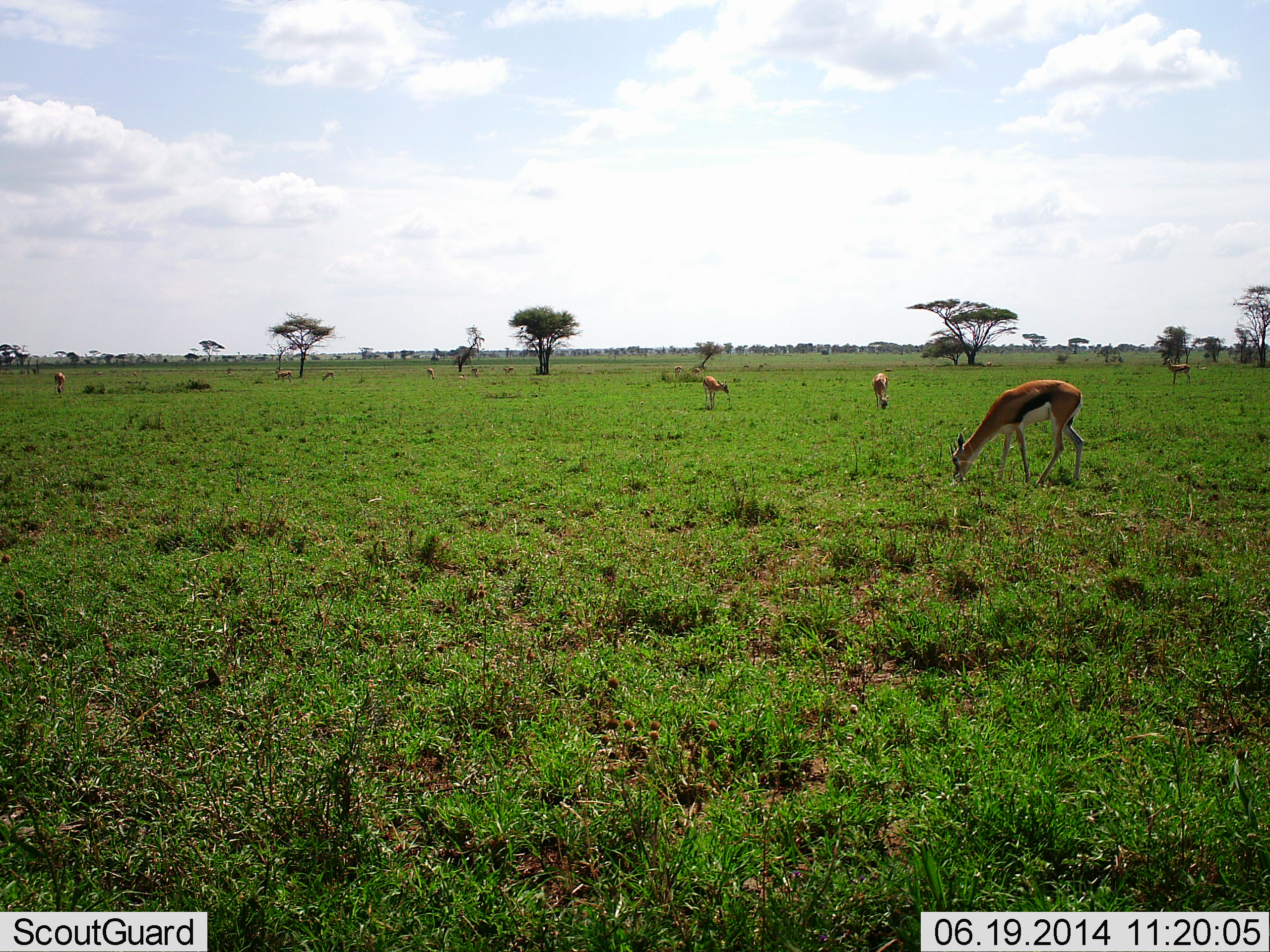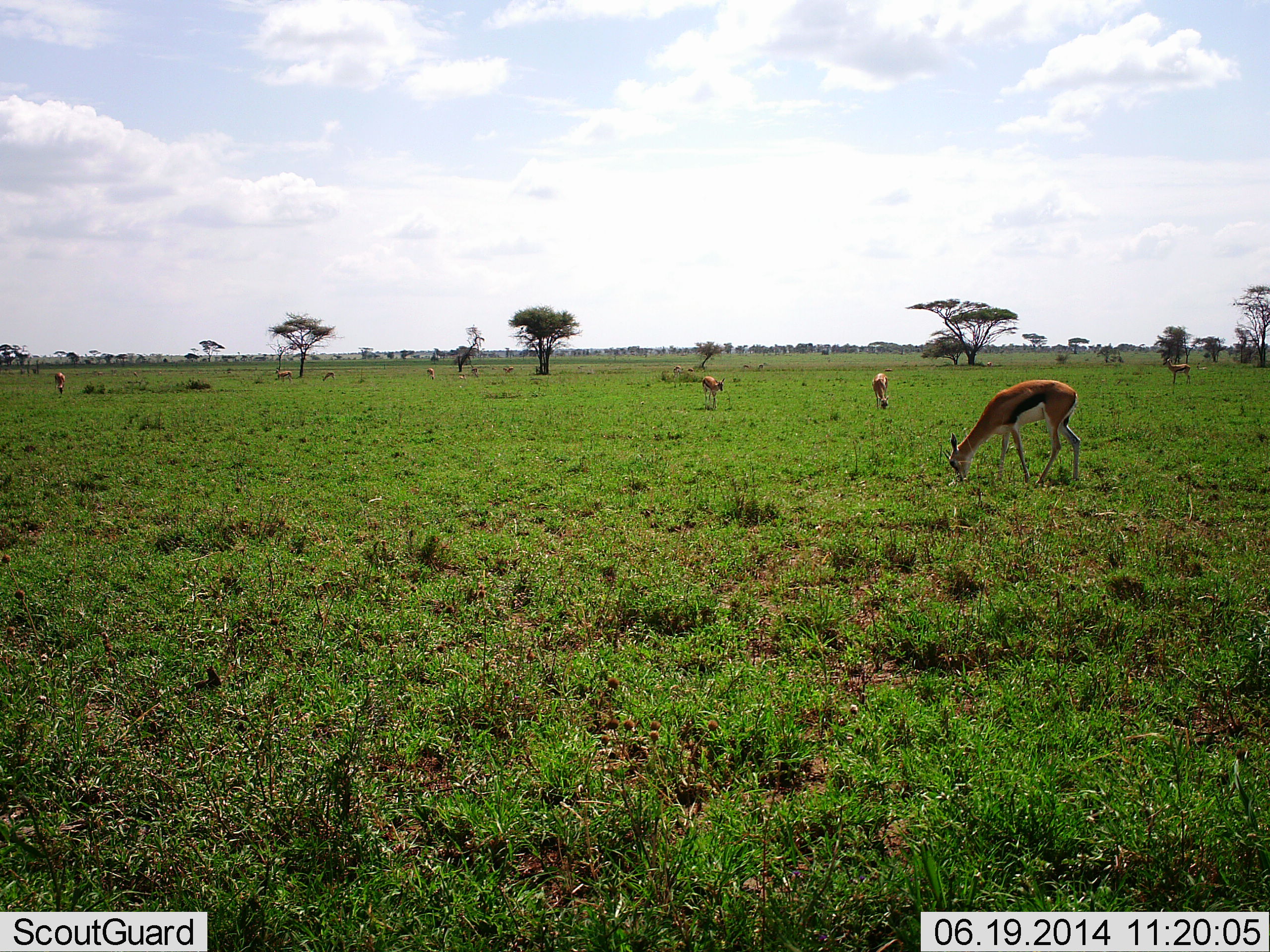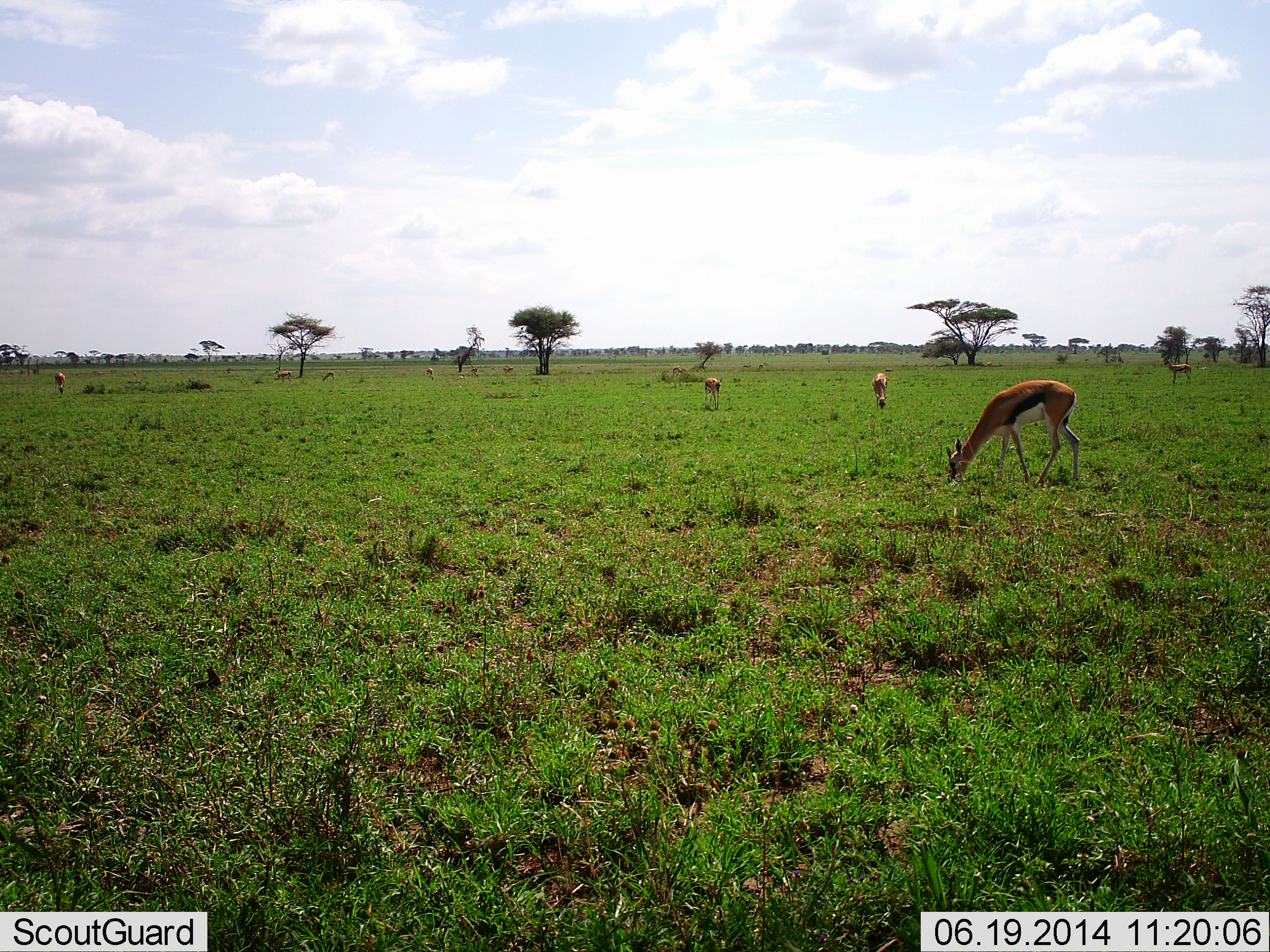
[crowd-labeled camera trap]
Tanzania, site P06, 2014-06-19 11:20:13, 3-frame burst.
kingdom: Animalia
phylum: Chordata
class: Mammalia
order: Artiodactyla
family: Bovidae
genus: Eudorcas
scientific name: Eudorcas thomsonii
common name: thomson's gazelle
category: gazellethomsons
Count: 9.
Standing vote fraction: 50%.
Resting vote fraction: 0%.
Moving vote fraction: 20%.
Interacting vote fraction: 0%.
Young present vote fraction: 0%.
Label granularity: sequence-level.